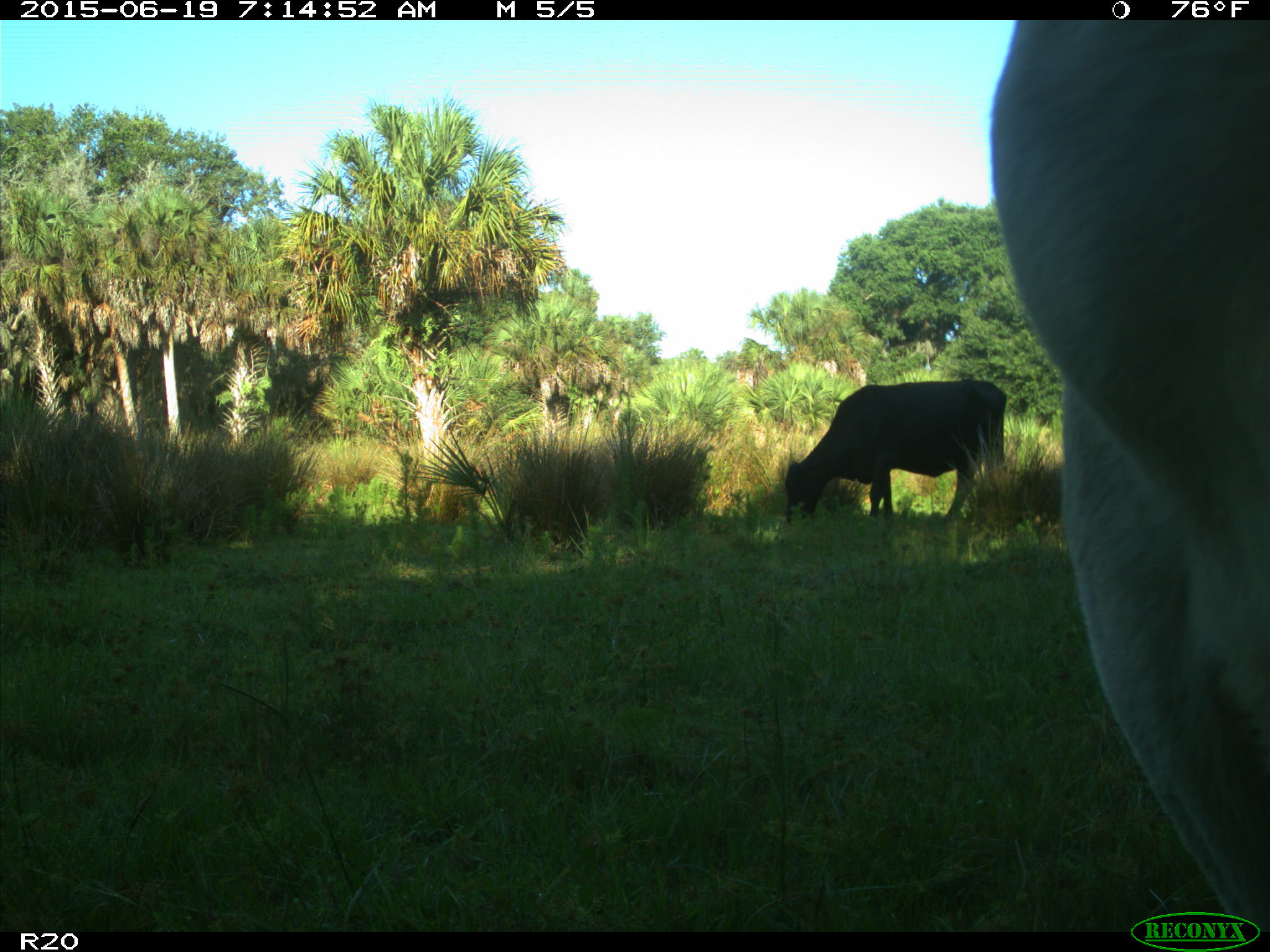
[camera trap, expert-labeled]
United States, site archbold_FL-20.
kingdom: Animalia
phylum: Chordata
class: Mammalia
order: Artiodactyla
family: Bovidae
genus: Bos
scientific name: Bos taurus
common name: domestic cow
Bos taurus (domestic cow).